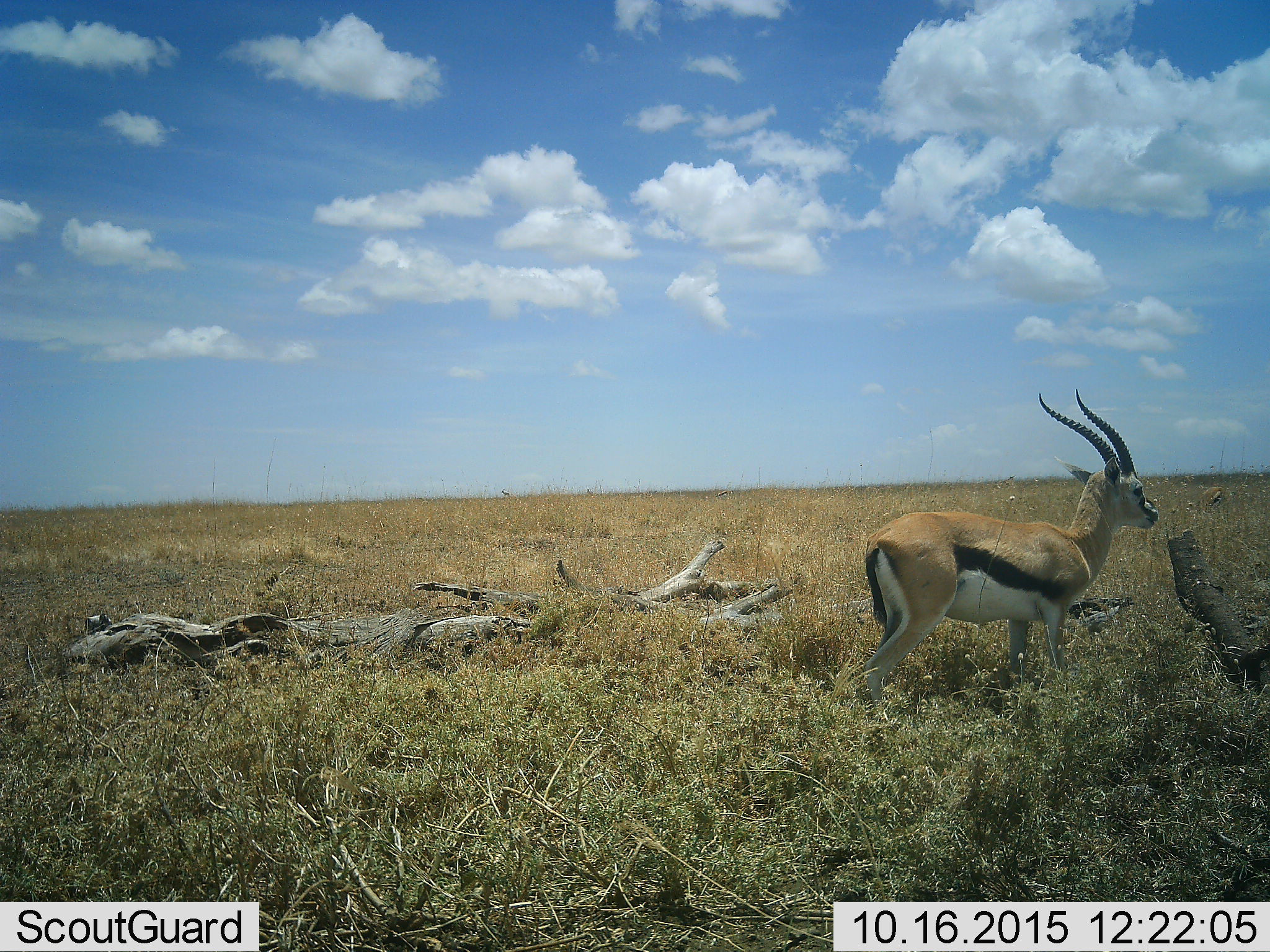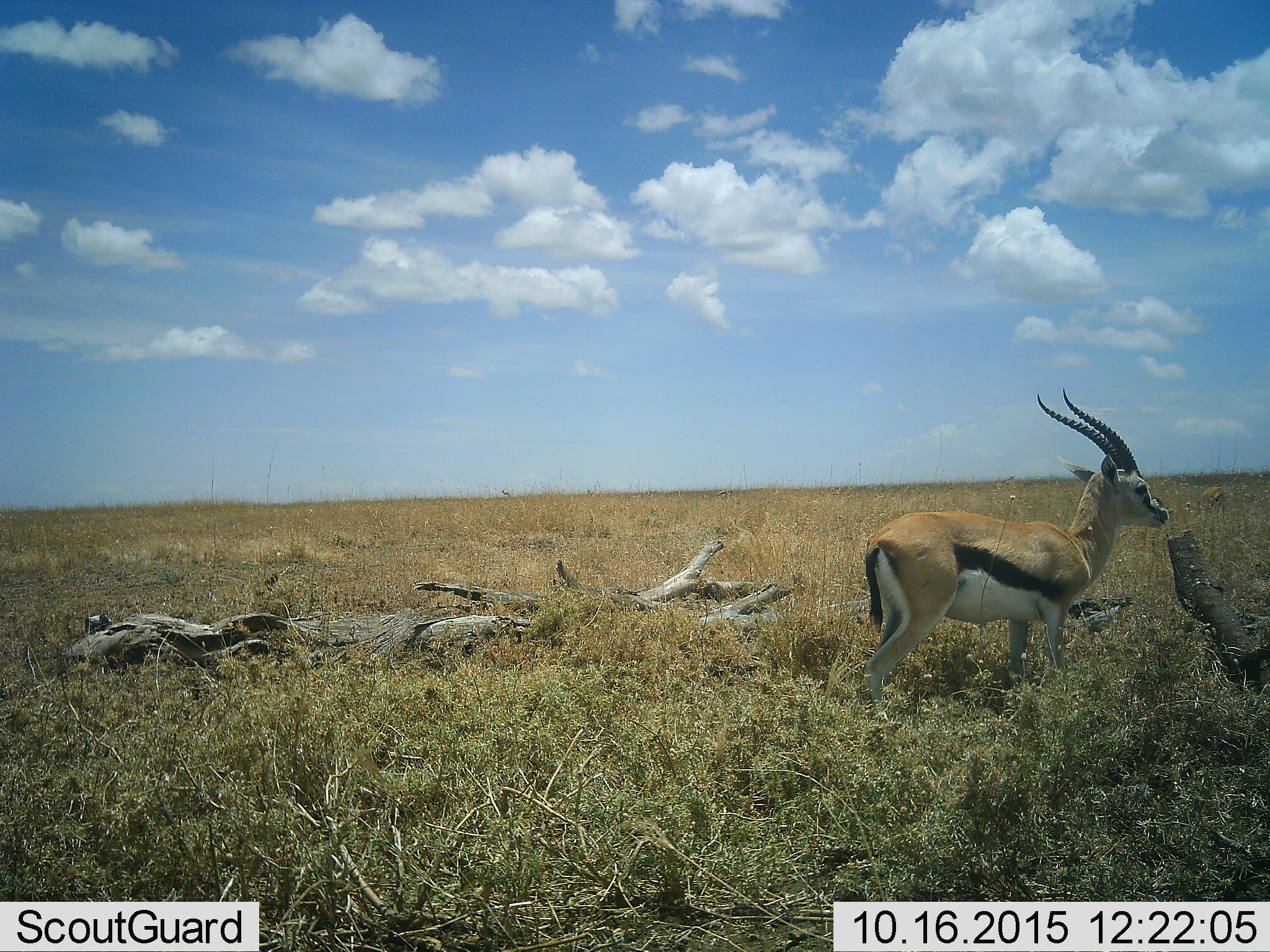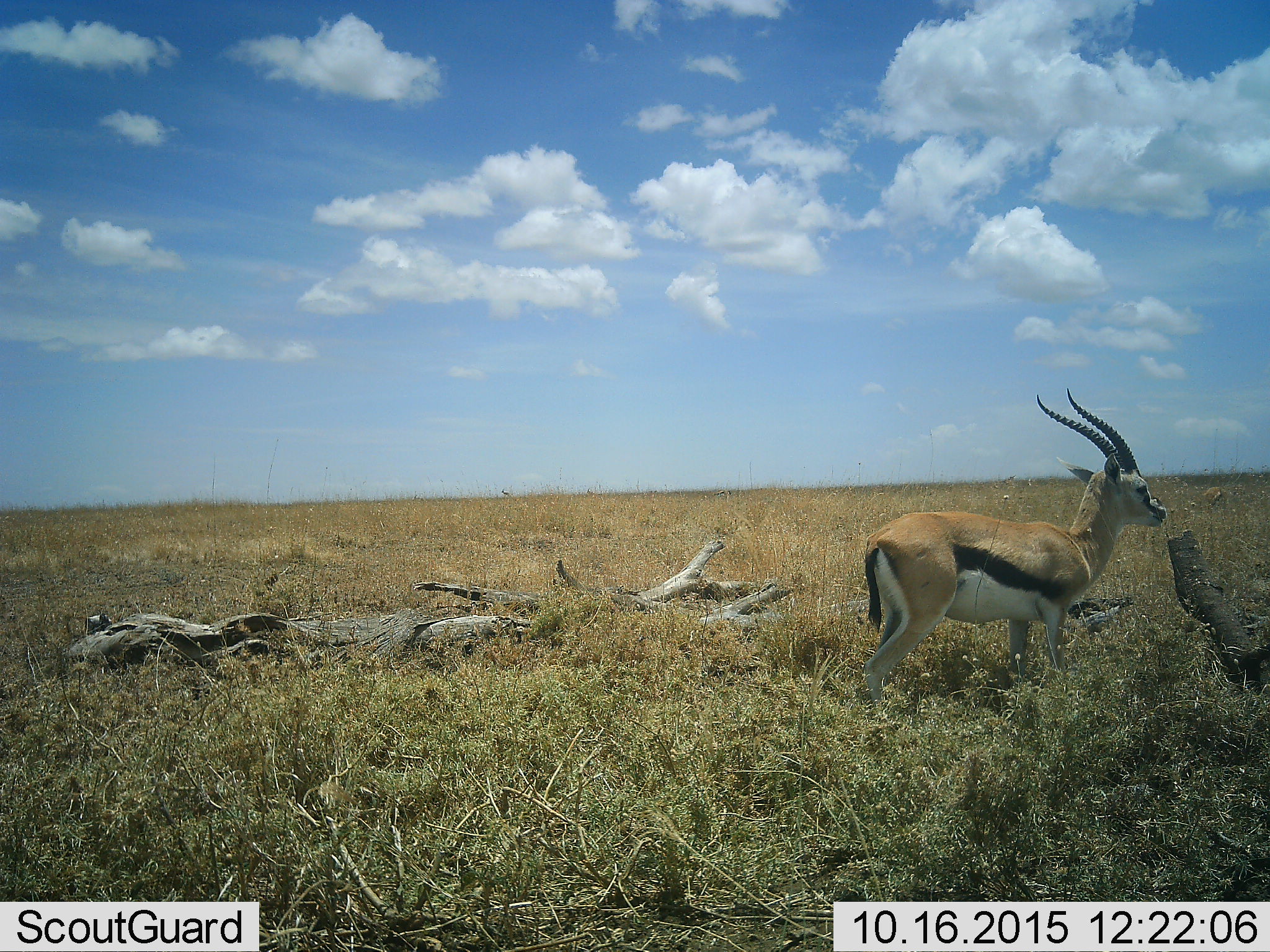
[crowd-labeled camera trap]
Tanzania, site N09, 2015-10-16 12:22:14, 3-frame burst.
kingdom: Animalia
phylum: Chordata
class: Mammalia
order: Artiodactyla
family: Bovidae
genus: Eudorcas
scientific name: Eudorcas thomsonii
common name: thomson's gazelle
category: gazellethomsons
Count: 1.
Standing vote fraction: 100%.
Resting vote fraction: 0%.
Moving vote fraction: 0%.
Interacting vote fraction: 0%.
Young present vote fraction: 0%.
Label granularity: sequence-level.